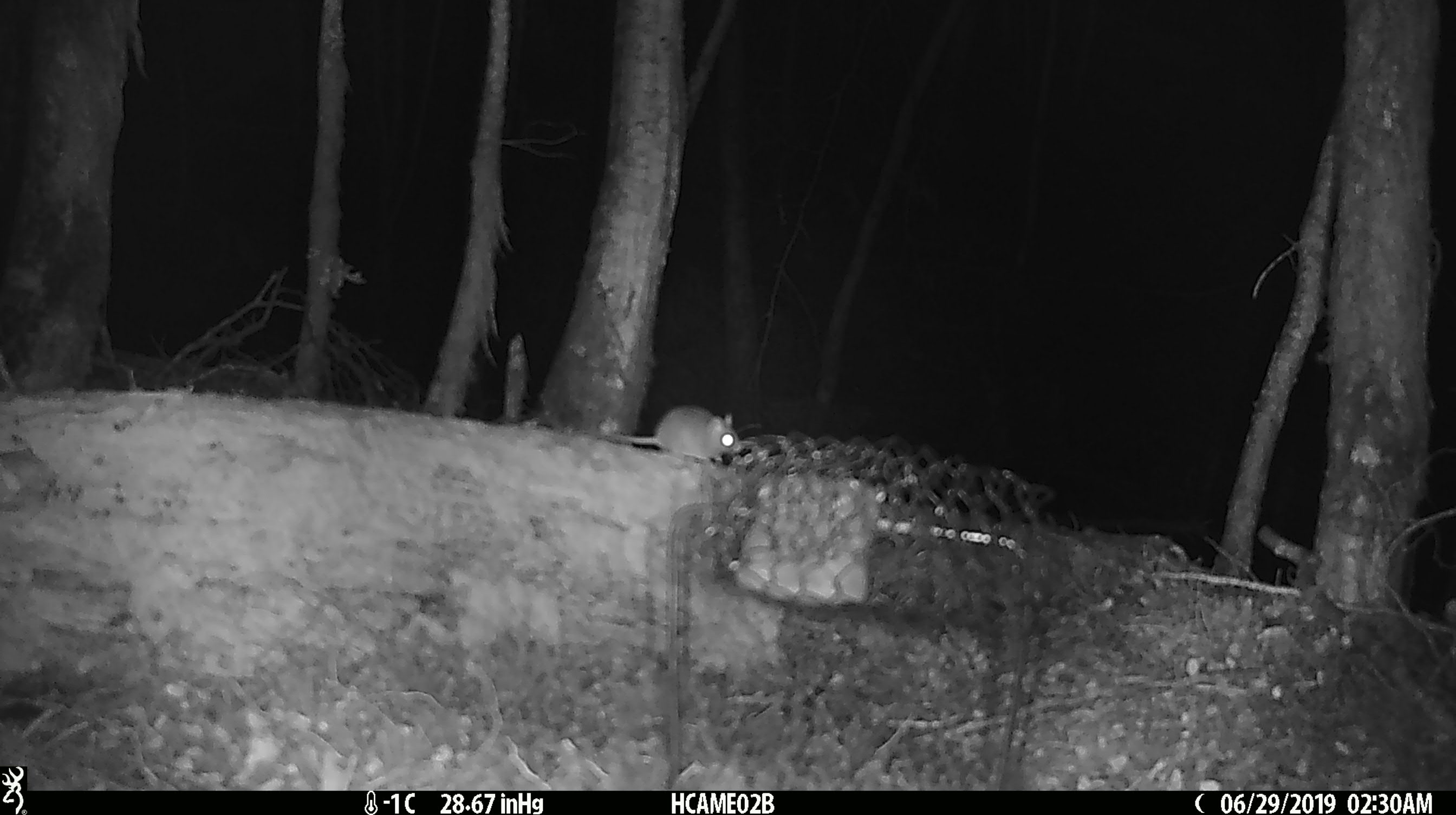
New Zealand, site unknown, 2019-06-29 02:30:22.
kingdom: Animalia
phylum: Chordata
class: Mammalia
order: Rodentia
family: Muridae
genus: Mus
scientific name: Mus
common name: mouse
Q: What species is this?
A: Mouse (Mus).